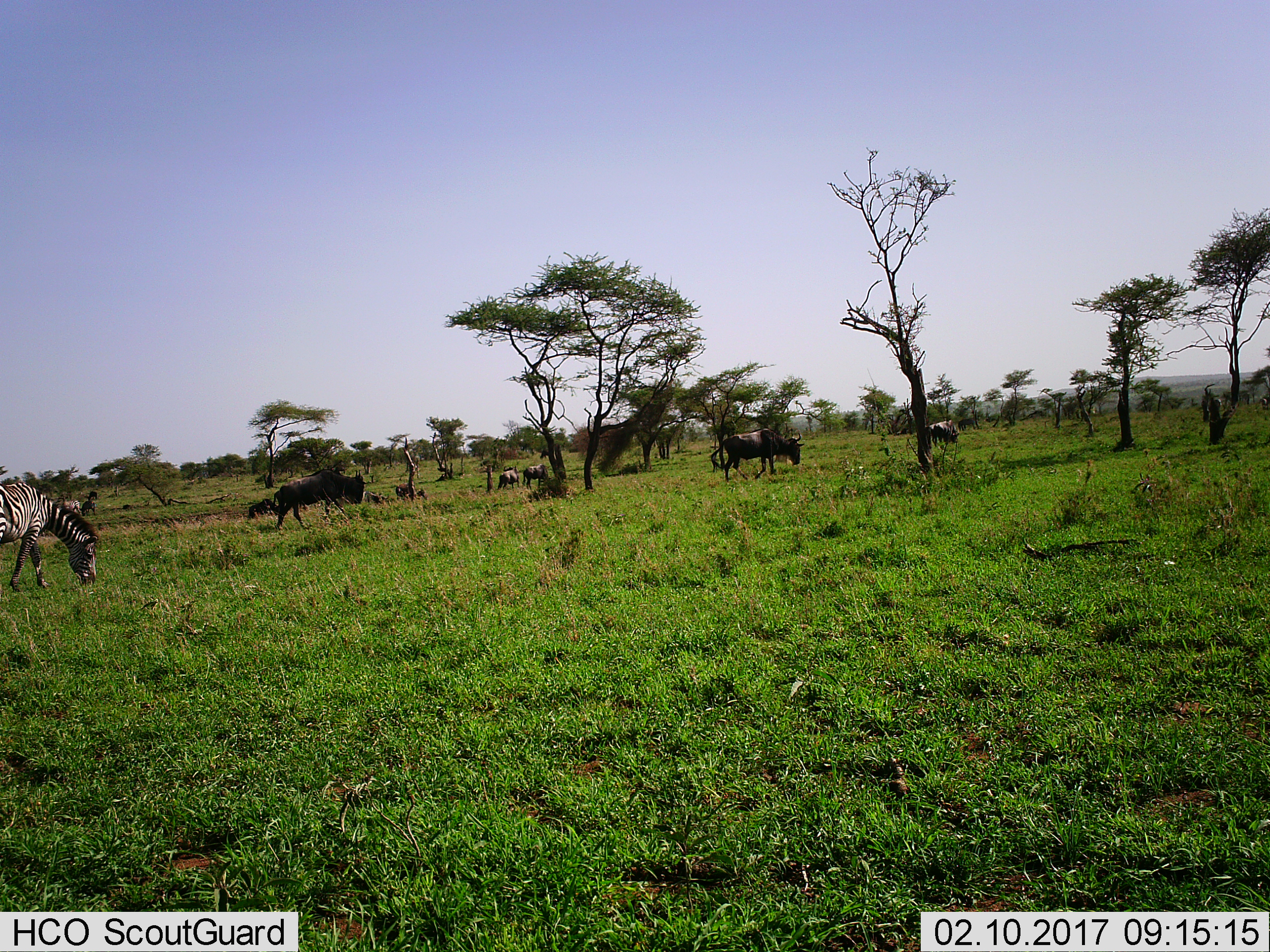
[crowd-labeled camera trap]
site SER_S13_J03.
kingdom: Animalia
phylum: Chordata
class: Mammalia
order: Artiodactyla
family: Bovidae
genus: Connochaetes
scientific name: Connochaetes taurinus taurinus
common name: blue wildebeest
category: wildebeestblue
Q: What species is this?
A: Wildebeestblue (blue wildebeest) (Connochaetes taurinus taurinus).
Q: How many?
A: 6.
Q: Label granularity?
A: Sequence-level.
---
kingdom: Animalia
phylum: Chordata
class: Mammalia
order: Perissodactyla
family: Equidae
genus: Equus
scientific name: Equus quagga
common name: plains zebra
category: zebraplains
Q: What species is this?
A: Zebraplains (plains zebra) (Equus quagga).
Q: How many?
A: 2.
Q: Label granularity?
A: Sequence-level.